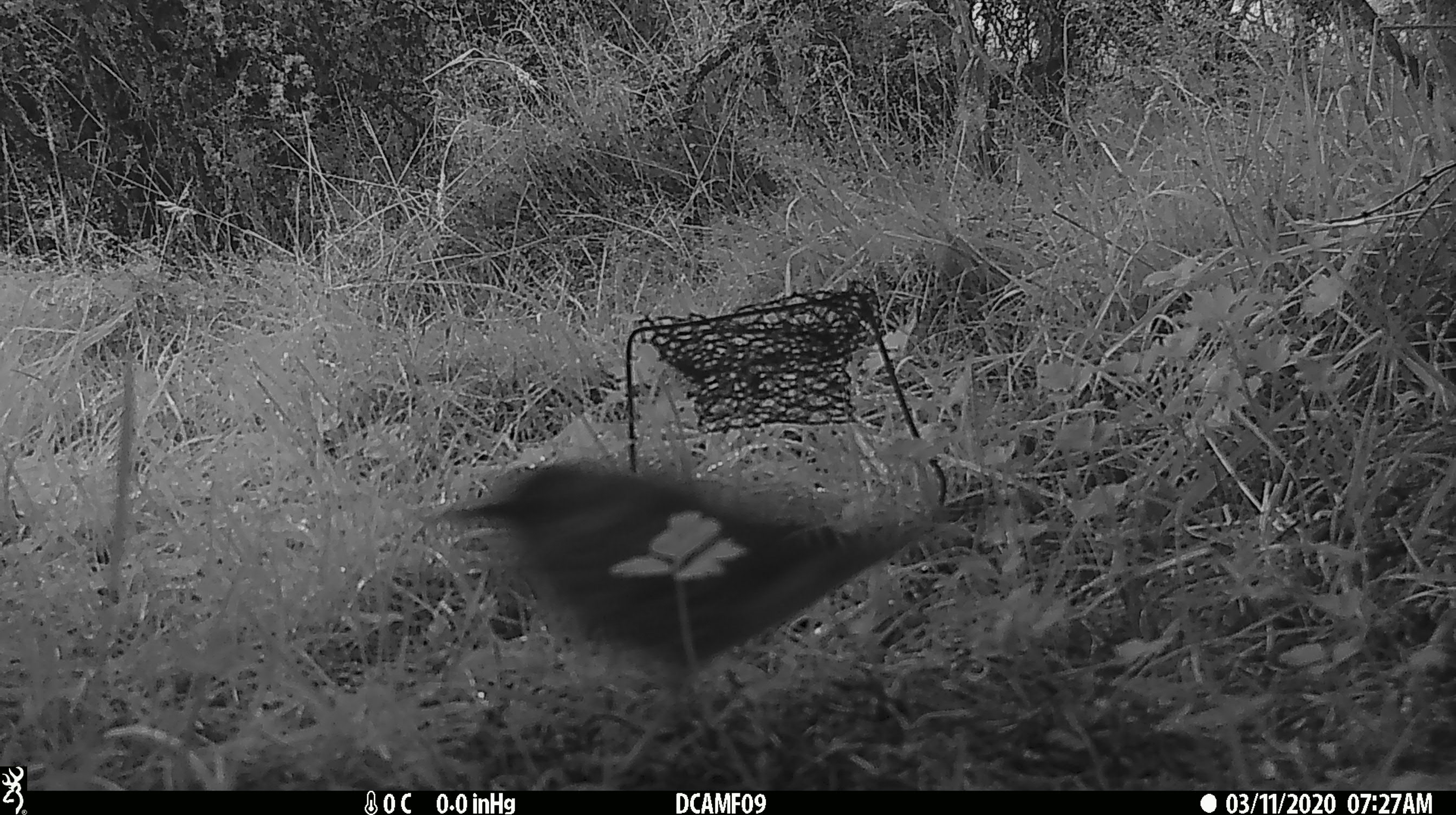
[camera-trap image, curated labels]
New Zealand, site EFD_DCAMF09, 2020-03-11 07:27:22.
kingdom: Animalia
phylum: Chordata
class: Aves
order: Passeriformes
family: Turdidae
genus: Turdus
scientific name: Turdus philomelos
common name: song thrush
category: thrush